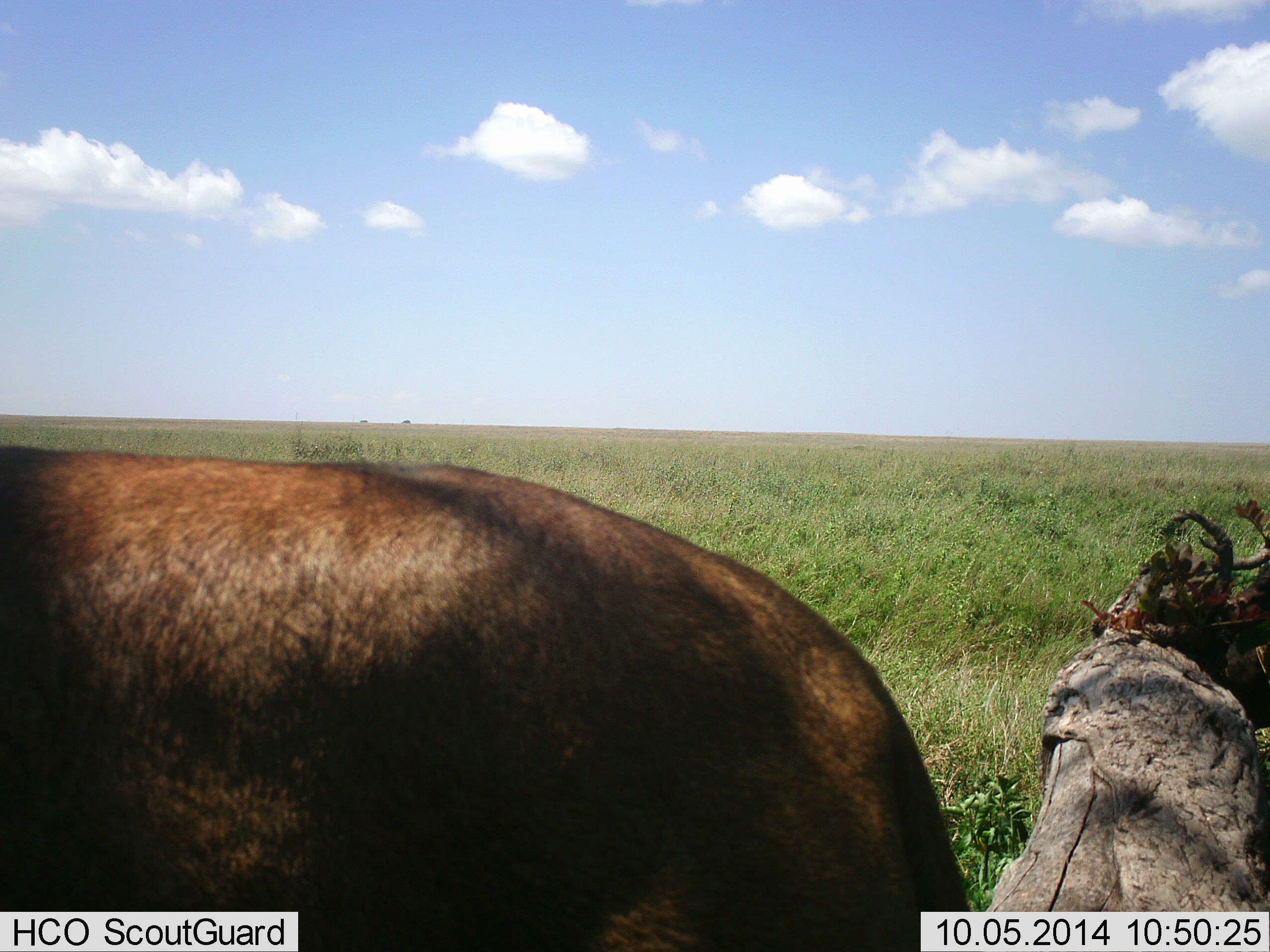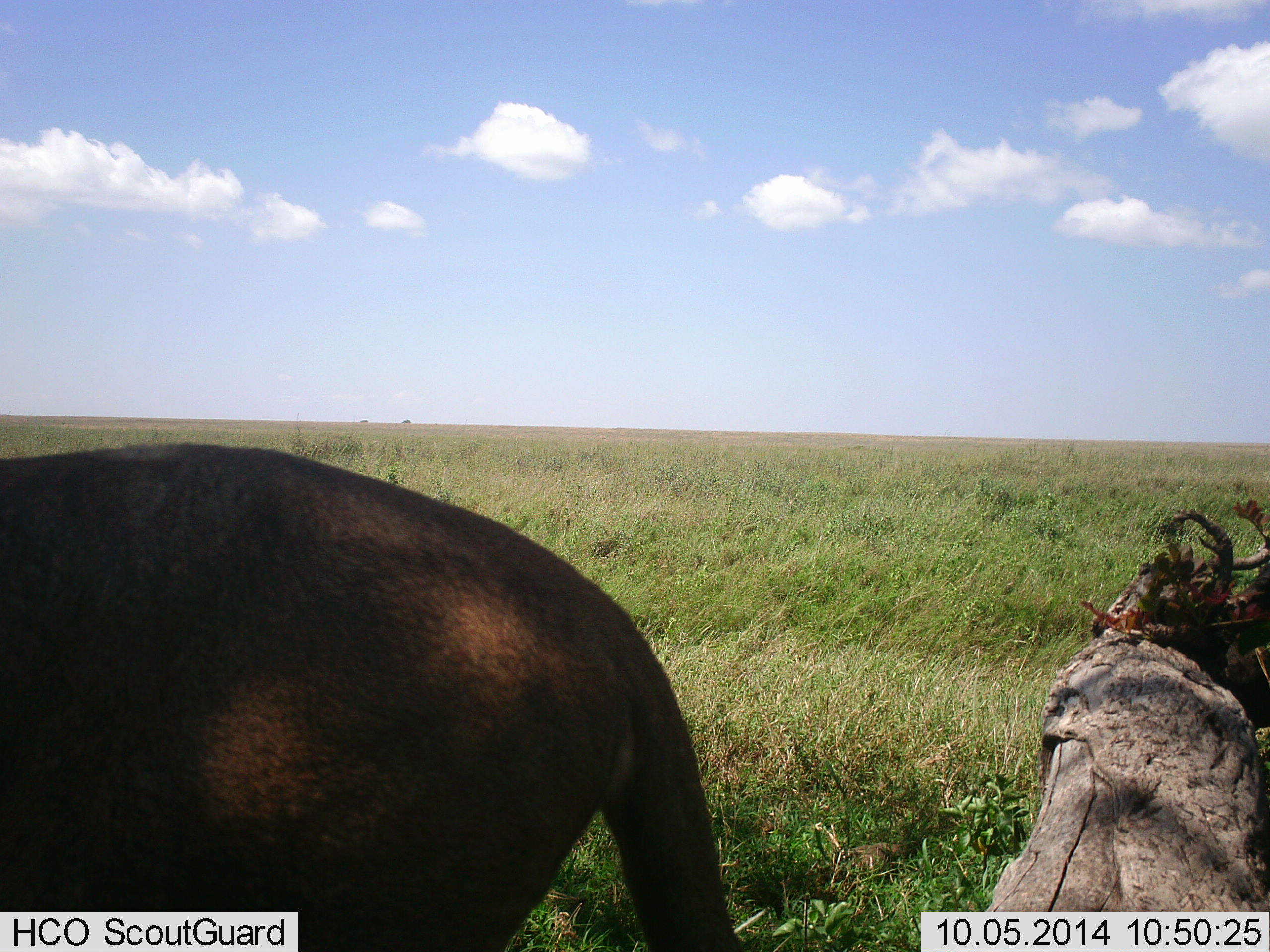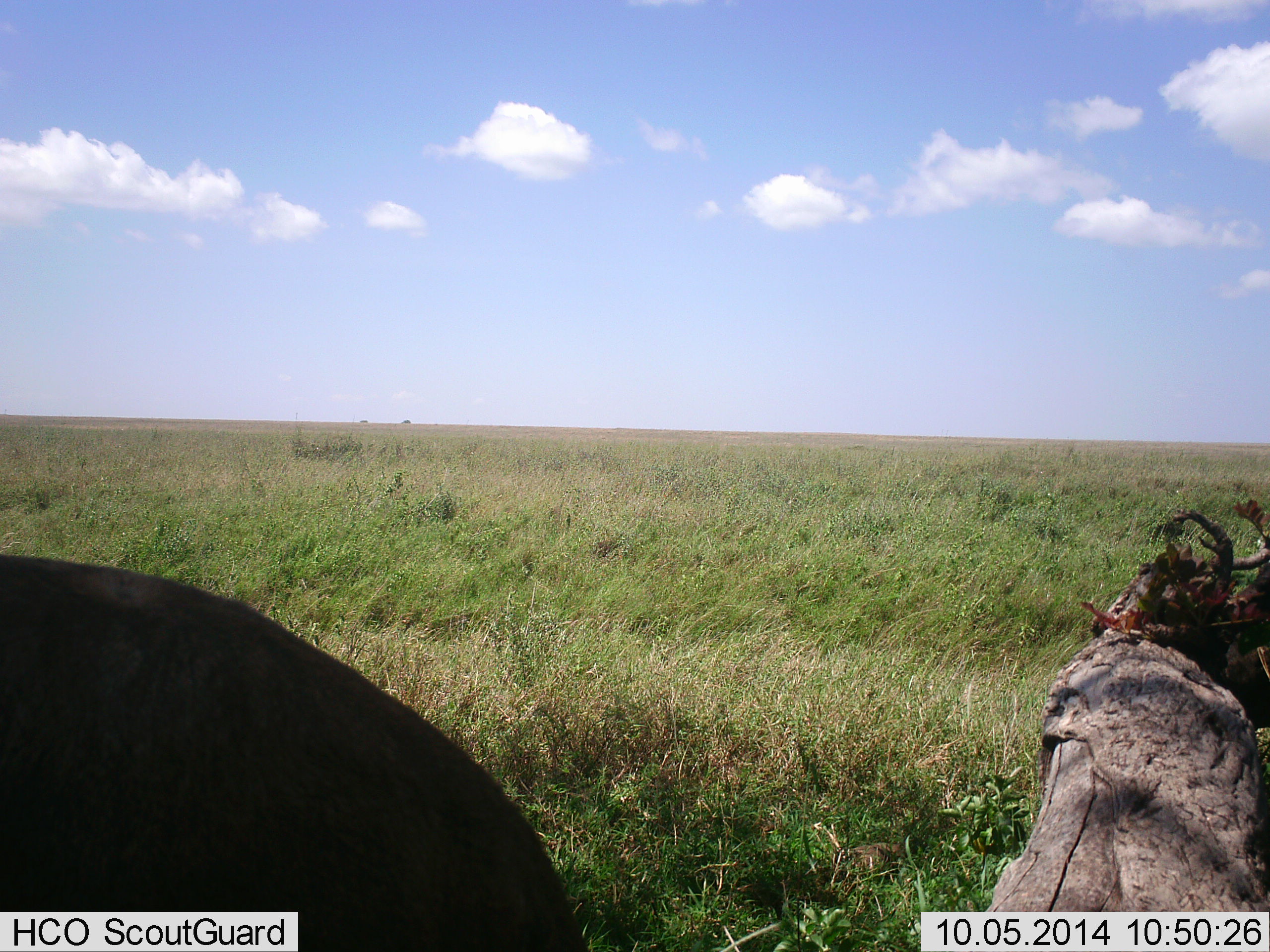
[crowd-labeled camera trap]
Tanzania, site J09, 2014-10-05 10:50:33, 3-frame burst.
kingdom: Animalia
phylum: Chordata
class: Mammalia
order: Carnivora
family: Felidae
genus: Panthera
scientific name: Panthera leo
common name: lion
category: lionfemale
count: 1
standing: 25%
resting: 12%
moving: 62%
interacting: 0%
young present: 0%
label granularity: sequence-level